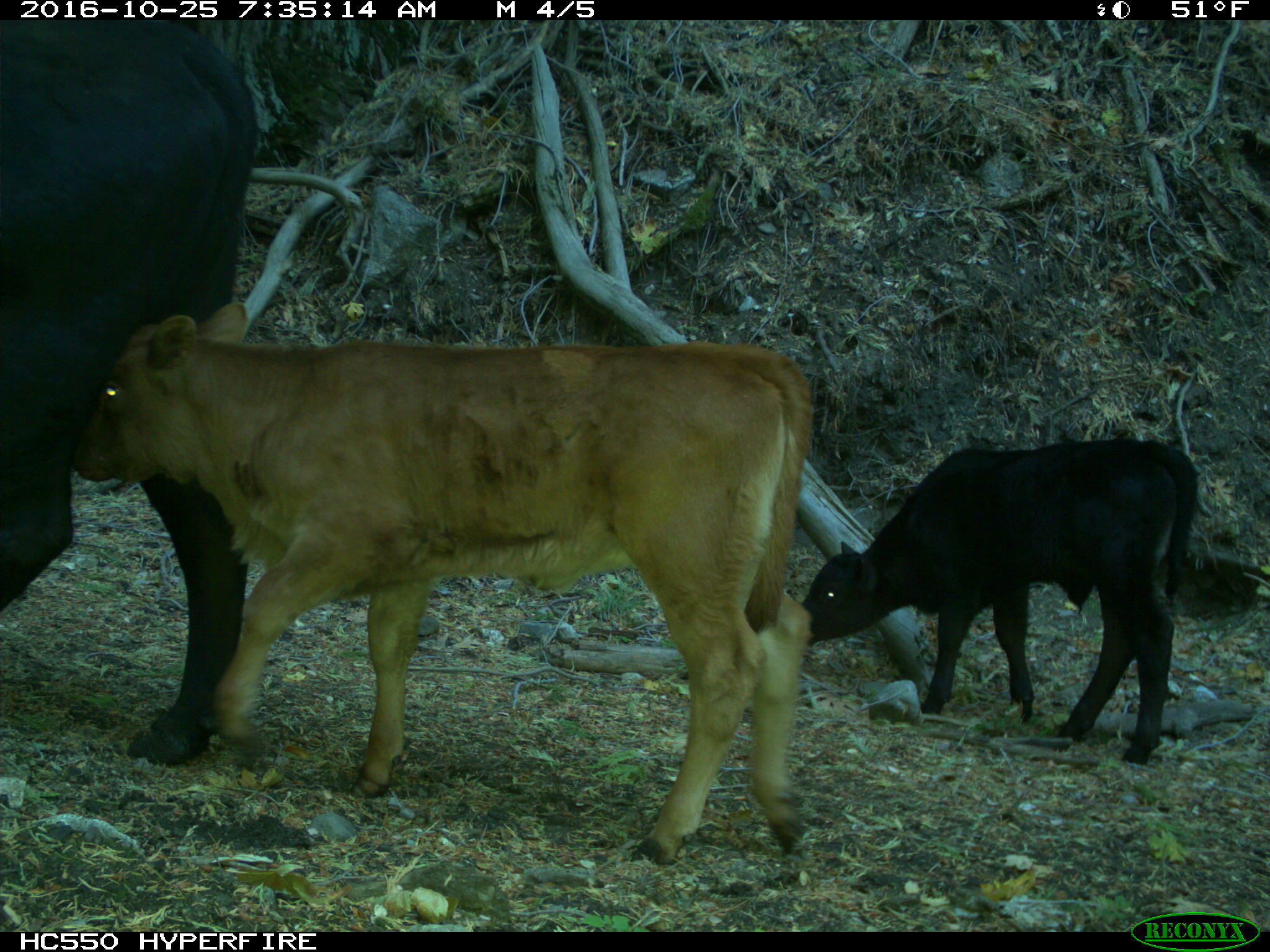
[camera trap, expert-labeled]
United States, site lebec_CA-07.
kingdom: Animalia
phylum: Chordata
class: Mammalia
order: Artiodactyla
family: Bovidae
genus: Bos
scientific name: Bos taurus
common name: domestic cow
Bos taurus (domestic cow).